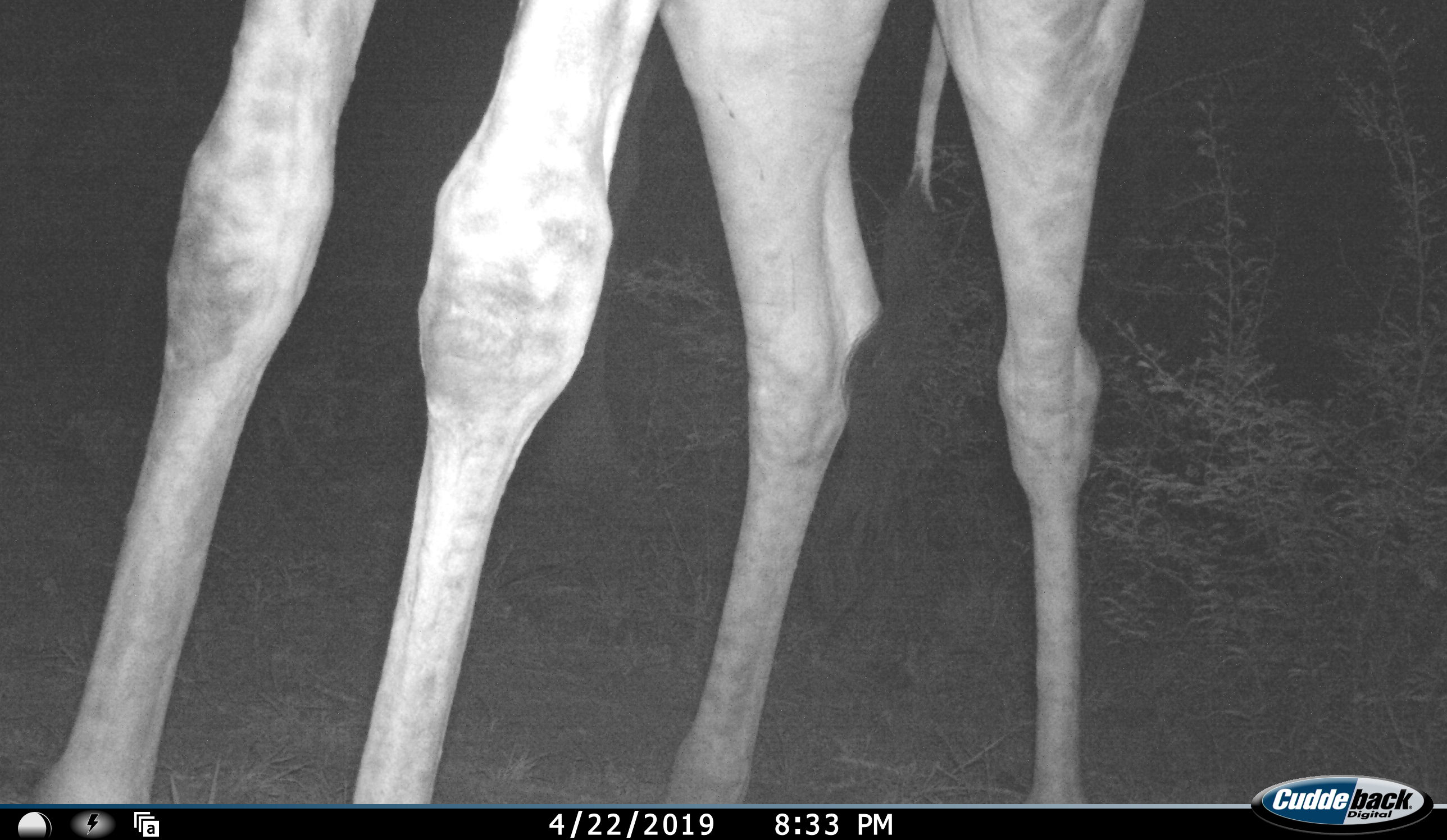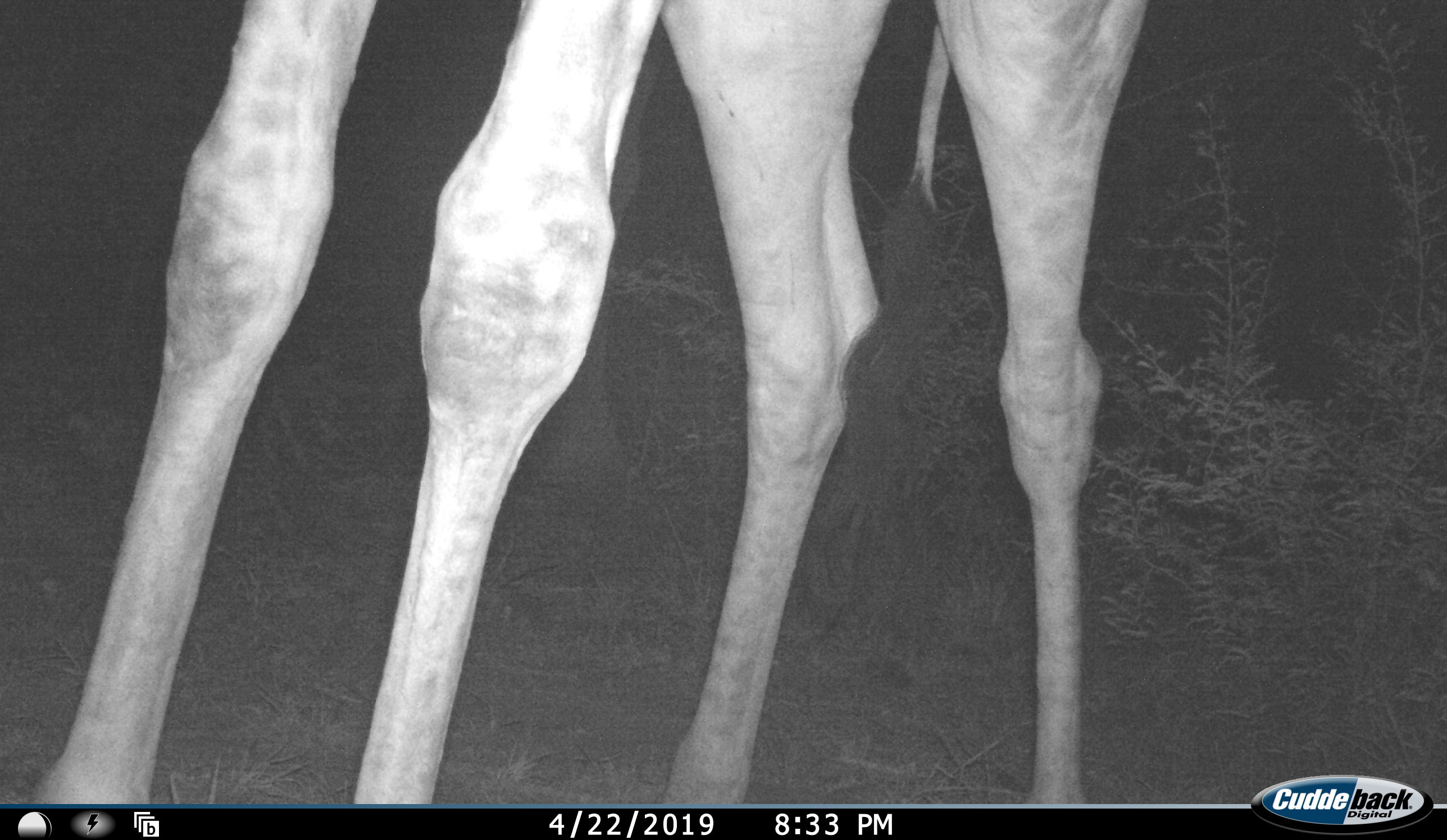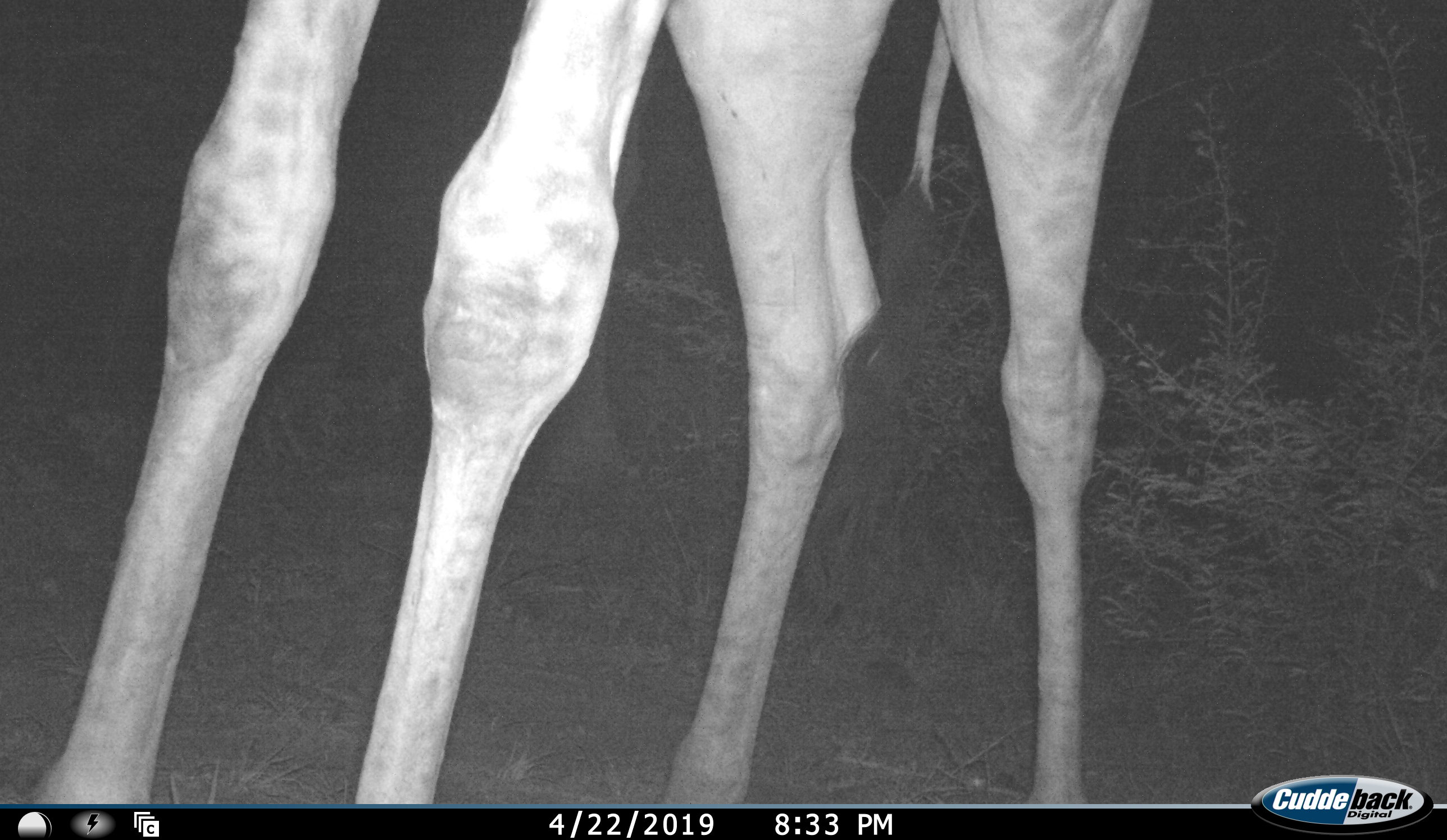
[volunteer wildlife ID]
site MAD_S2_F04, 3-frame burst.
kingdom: Animalia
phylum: Chordata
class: Mammalia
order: Artiodactyla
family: Giraffidae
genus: Giraffa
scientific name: Giraffa camelopardalis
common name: giraffe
Giraffe (Giraffa camelopardalis), count 1. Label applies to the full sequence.